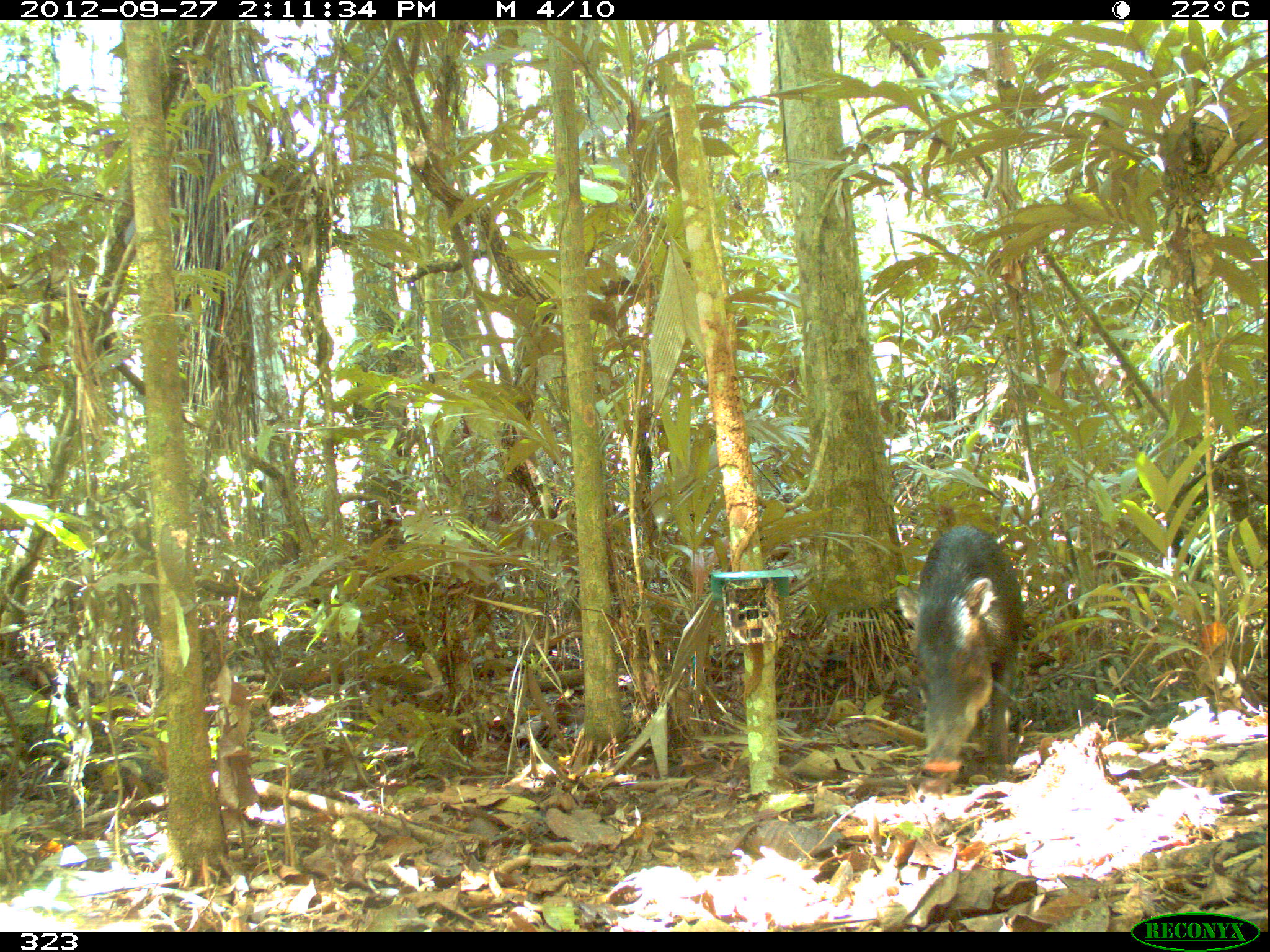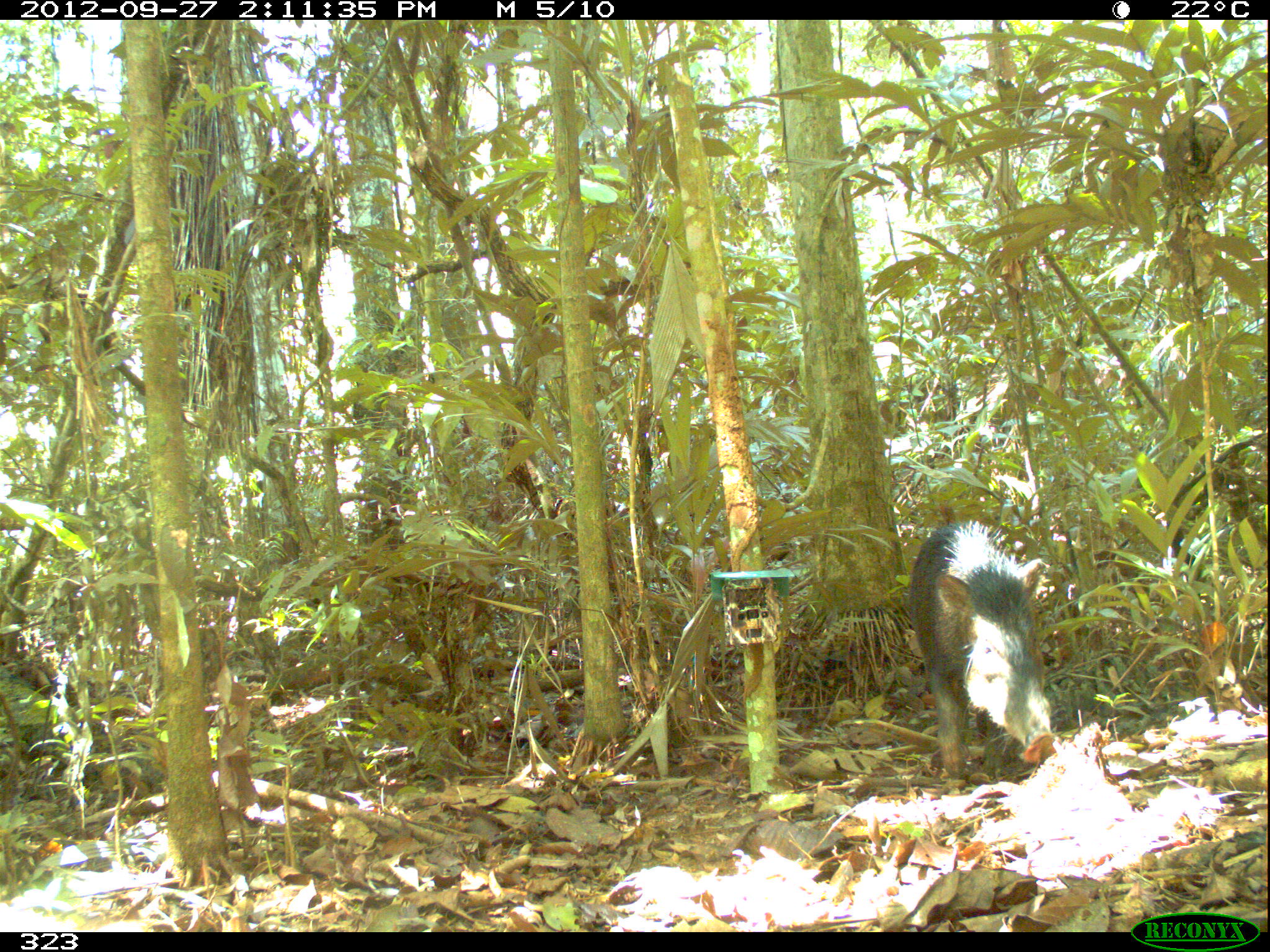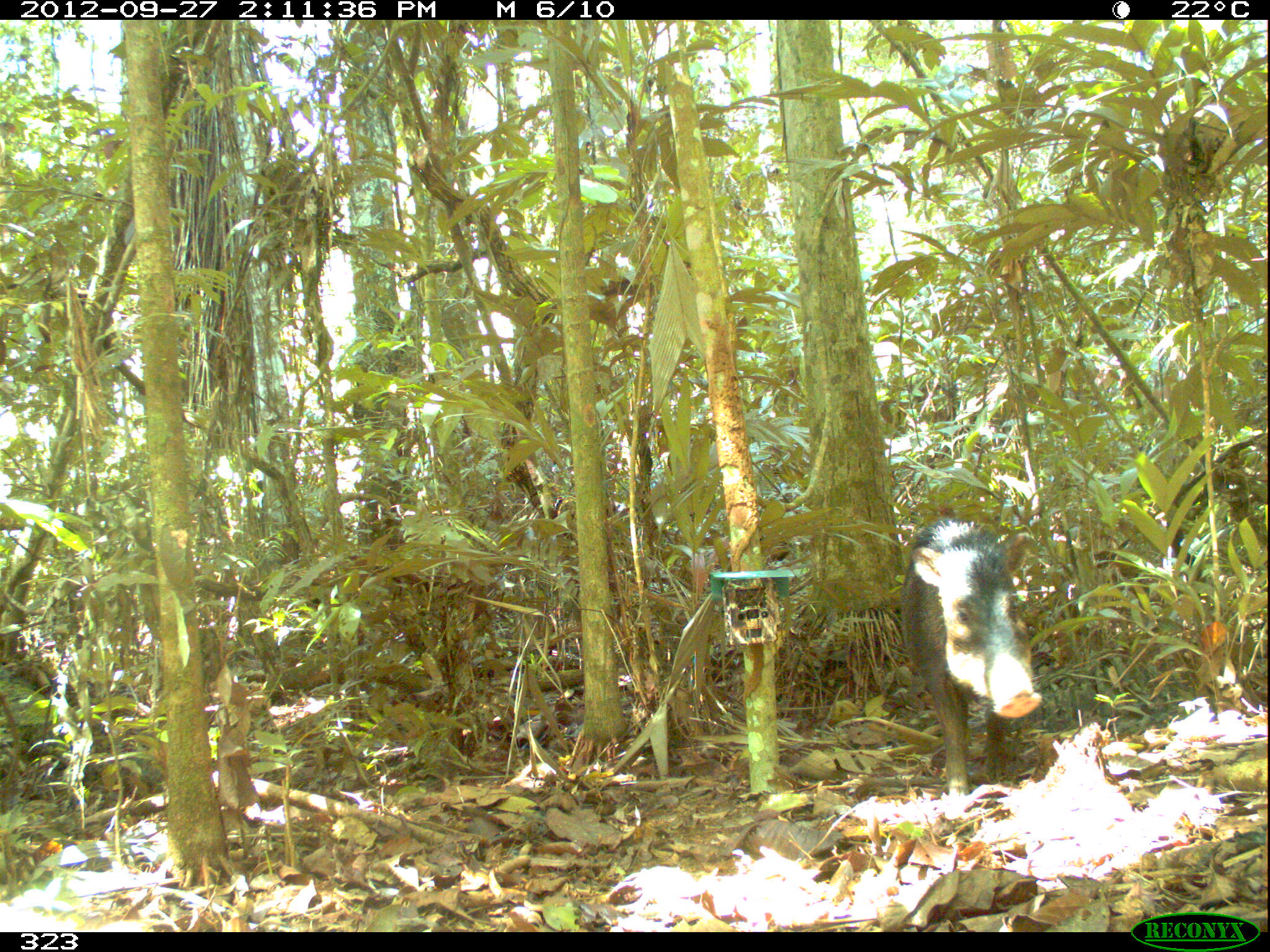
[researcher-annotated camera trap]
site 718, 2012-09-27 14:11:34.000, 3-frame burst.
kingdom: Animalia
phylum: Chordata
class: Mammalia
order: Artiodactyla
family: Tayassuidae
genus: Tayassu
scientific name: Tayassu pecari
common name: white-lipped peccary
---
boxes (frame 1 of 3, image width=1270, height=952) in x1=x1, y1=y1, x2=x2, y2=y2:
tayassu pecari: x1=895, y1=523, x2=1024, y2=781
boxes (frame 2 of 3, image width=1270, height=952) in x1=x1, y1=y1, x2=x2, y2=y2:
tayassu pecari: x1=908, y1=517, x2=1056, y2=788